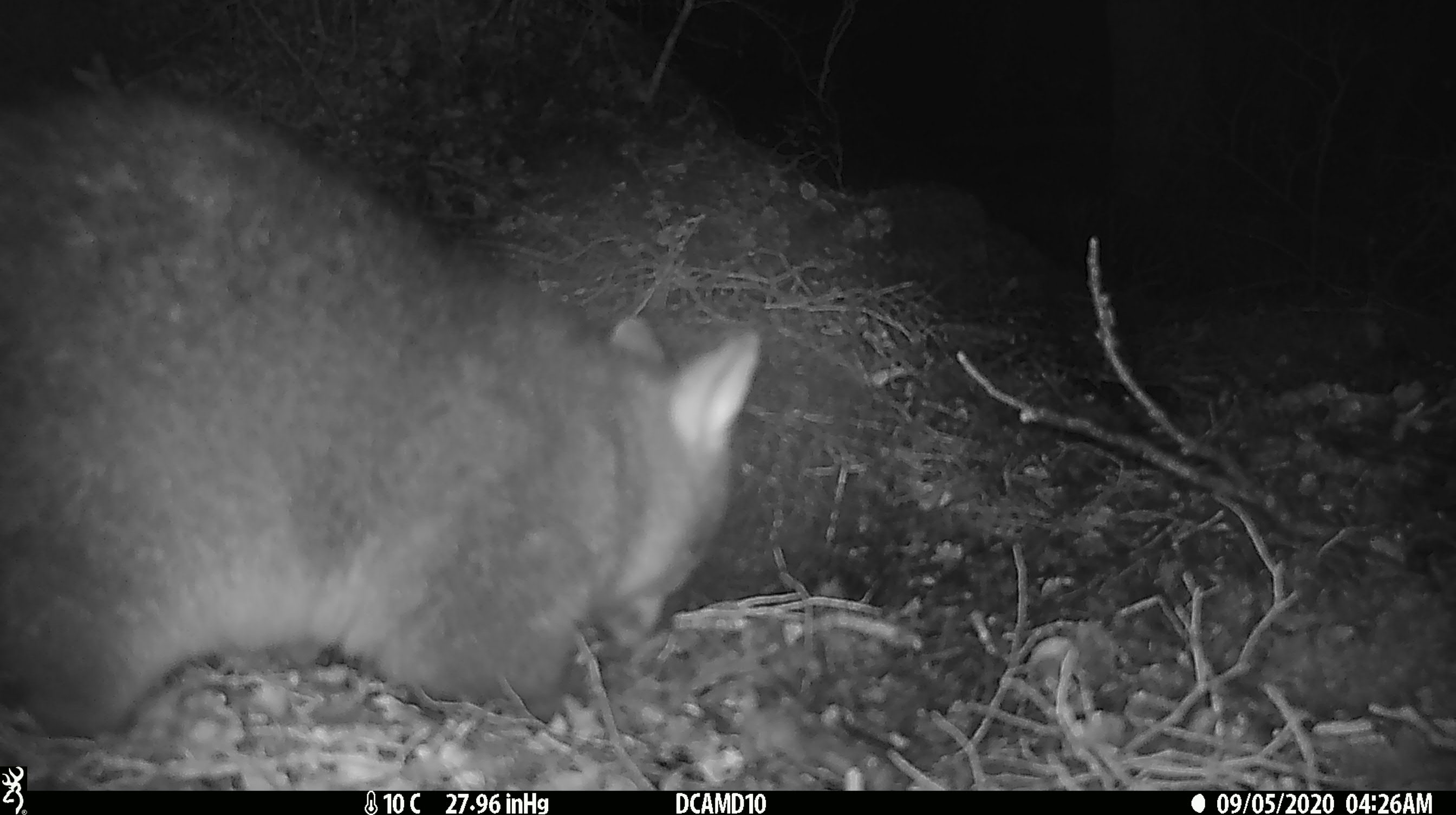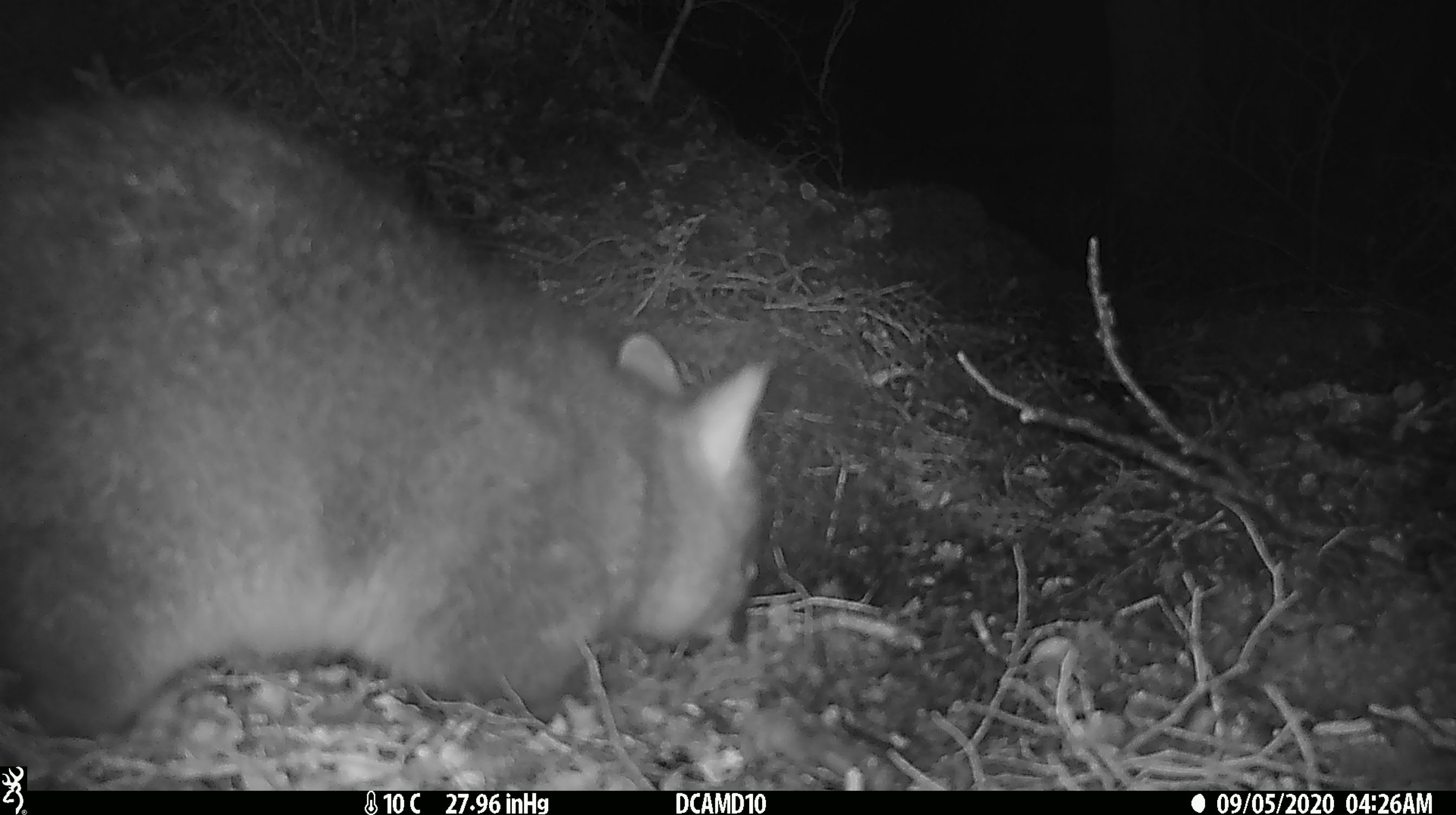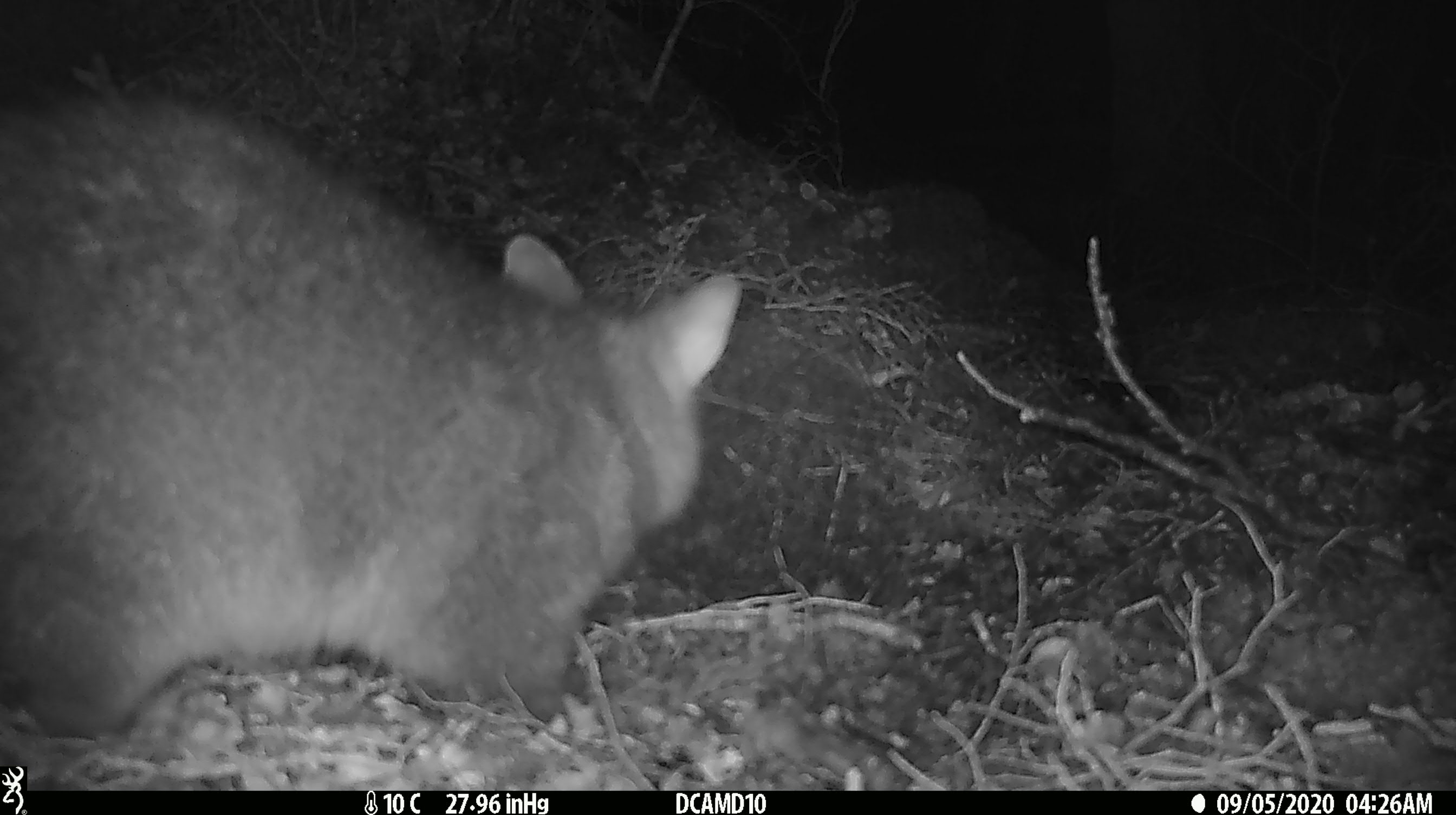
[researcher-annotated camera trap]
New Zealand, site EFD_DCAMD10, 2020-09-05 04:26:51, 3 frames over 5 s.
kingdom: Animalia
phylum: Chordata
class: Mammalia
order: Diprotodontia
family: Phalangeridae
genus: Trichosurus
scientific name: Trichosurus vulpecula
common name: common brushtail possum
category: possum